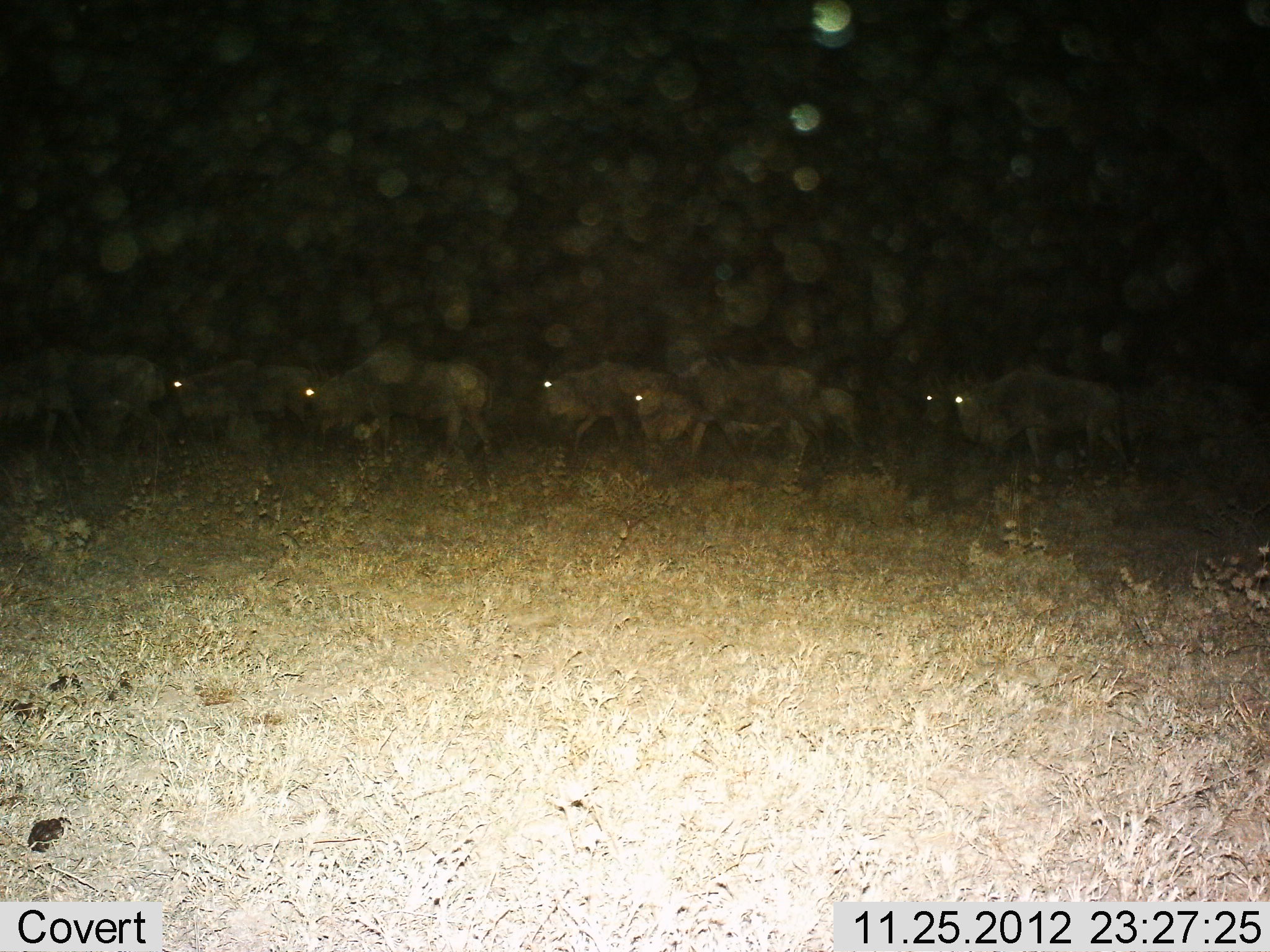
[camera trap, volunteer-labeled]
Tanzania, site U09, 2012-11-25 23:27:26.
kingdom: Animalia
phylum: Chordata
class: Mammalia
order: Artiodactyla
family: Bovidae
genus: Connochaetes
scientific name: Connochaetes taurinus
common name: blue wildebeest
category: wildebeest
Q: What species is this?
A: Wildebeest (blue wildebeest) (Connochaetes taurinus).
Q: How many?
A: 10.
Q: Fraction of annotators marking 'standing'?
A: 10%.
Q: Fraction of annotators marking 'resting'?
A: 0%.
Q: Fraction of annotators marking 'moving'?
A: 90%.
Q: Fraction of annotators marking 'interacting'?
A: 0%.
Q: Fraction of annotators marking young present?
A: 0%.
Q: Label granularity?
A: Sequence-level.